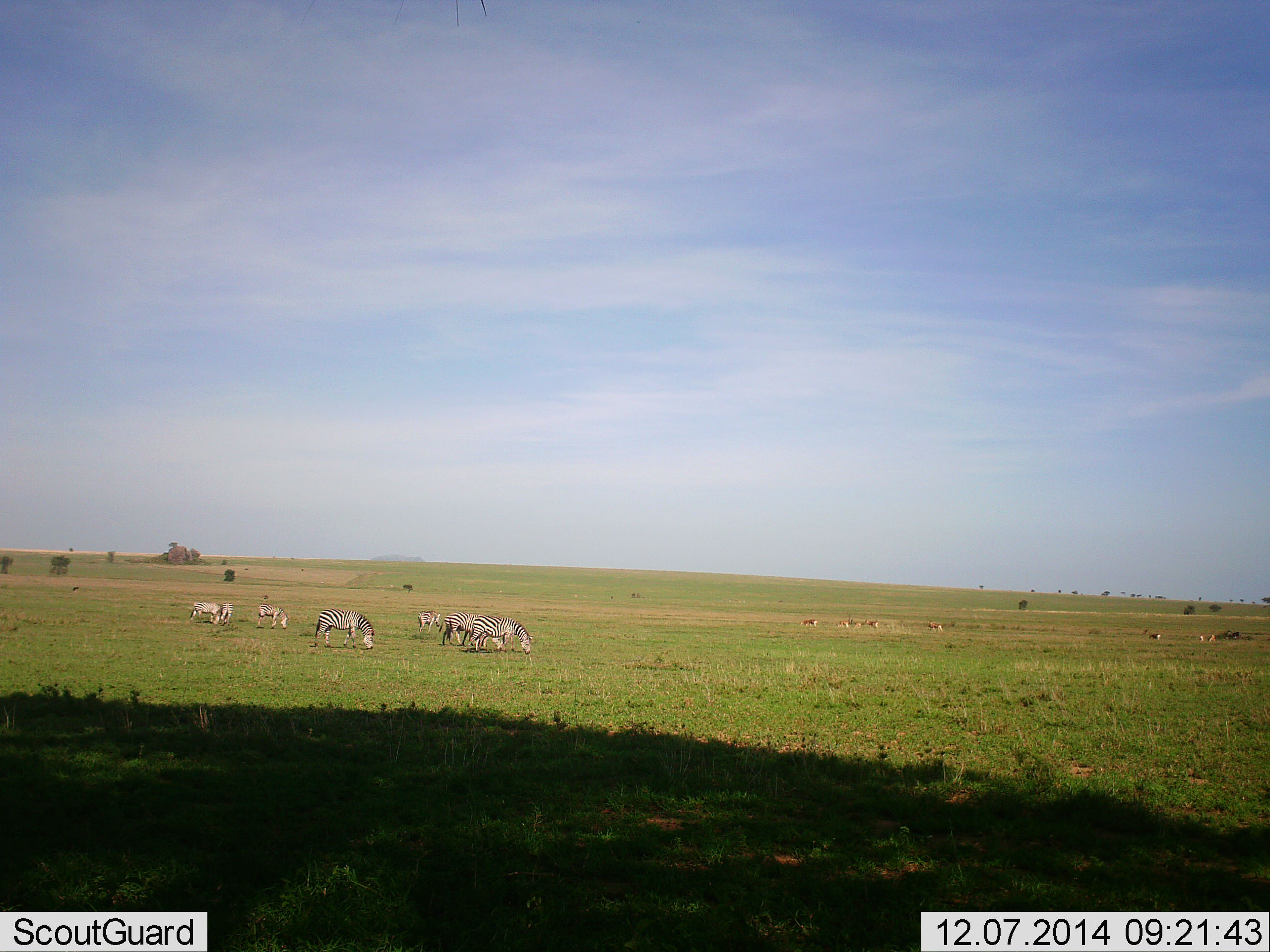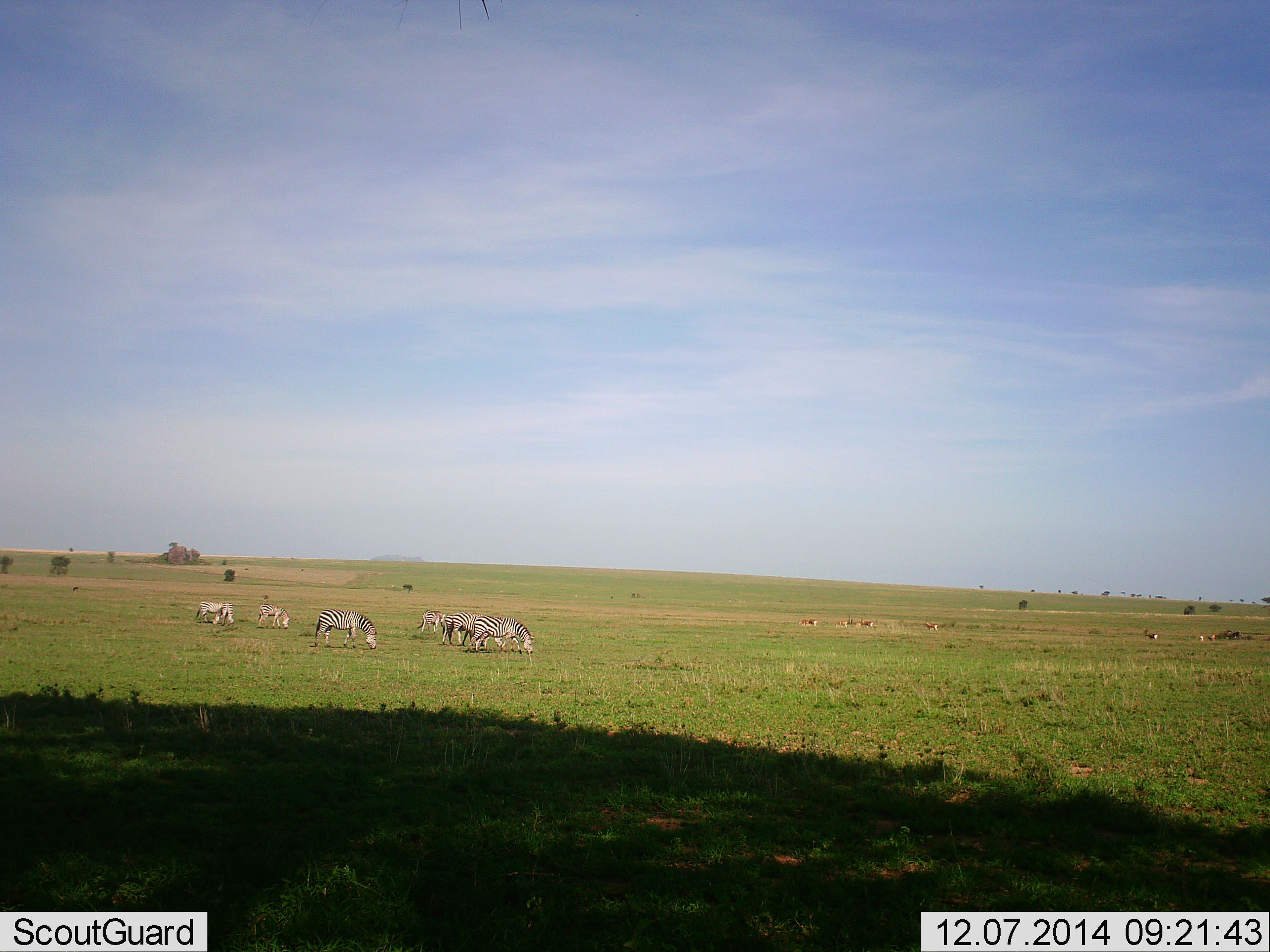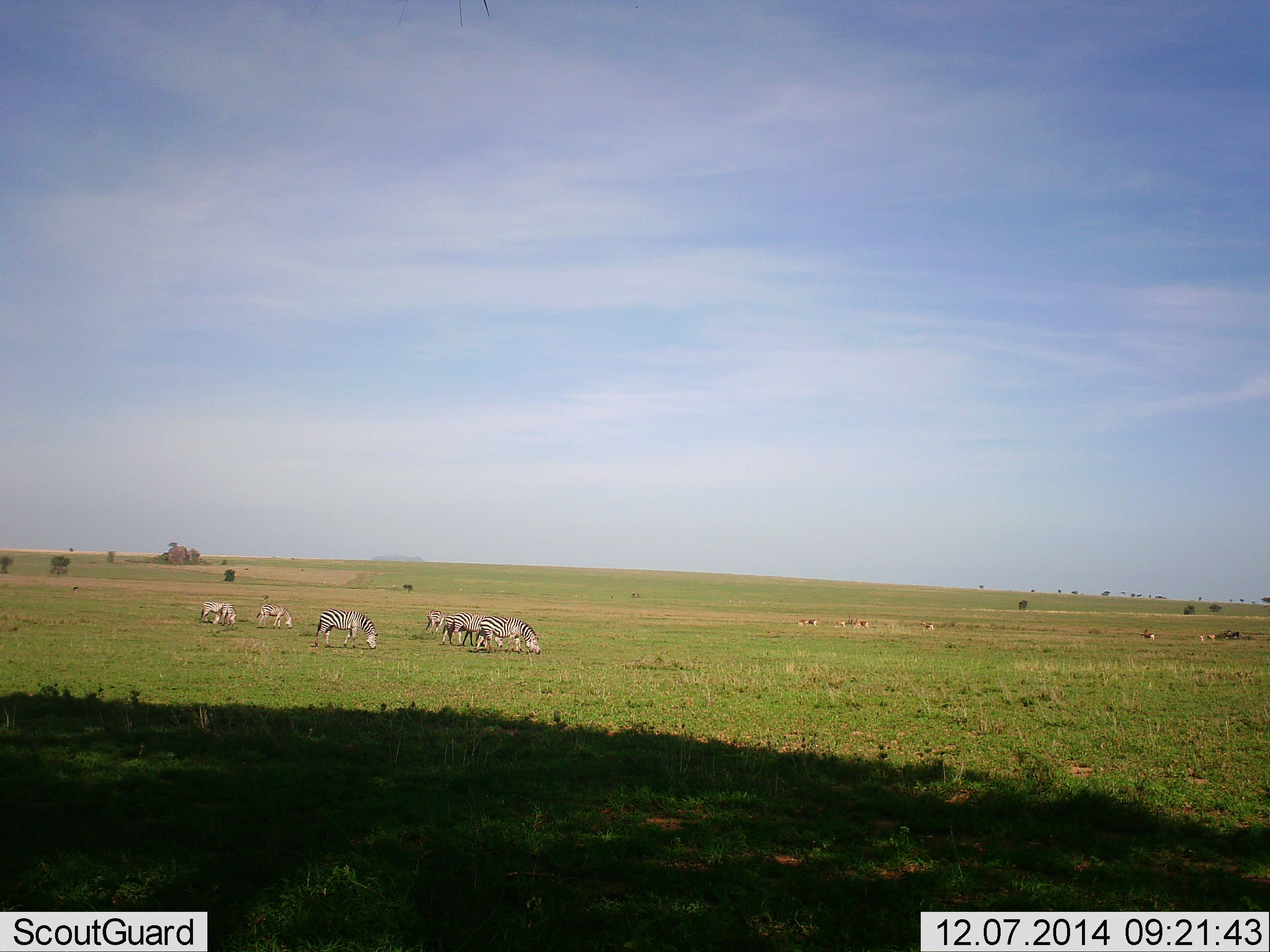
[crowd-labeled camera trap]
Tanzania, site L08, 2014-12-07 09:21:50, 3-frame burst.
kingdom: Animalia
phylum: Chordata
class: Mammalia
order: Perissodactyla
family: Equidae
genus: Equus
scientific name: Equus quagga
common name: plains zebra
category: zebra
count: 7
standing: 33%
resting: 0%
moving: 33%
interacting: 0%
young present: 8%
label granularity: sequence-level